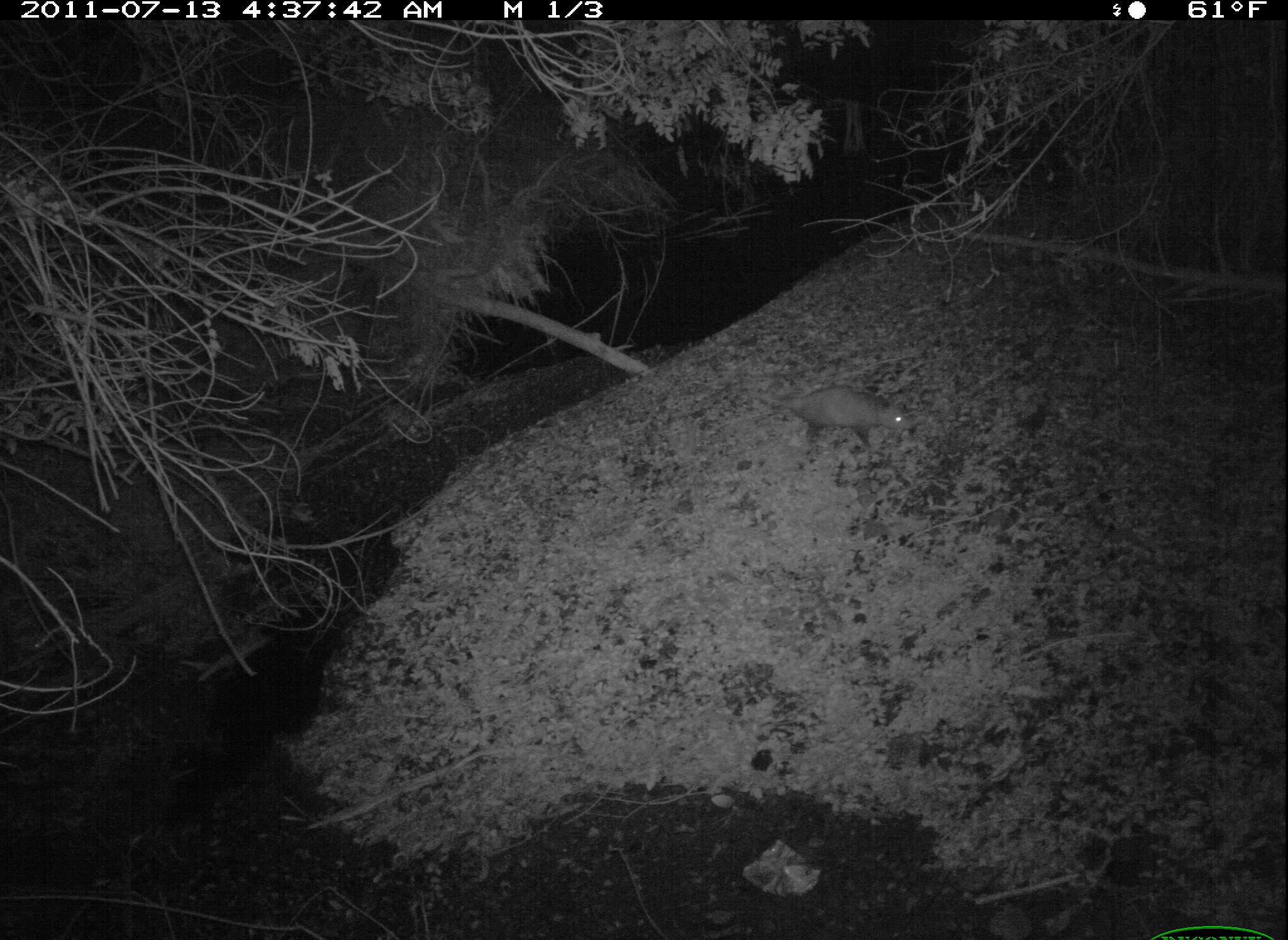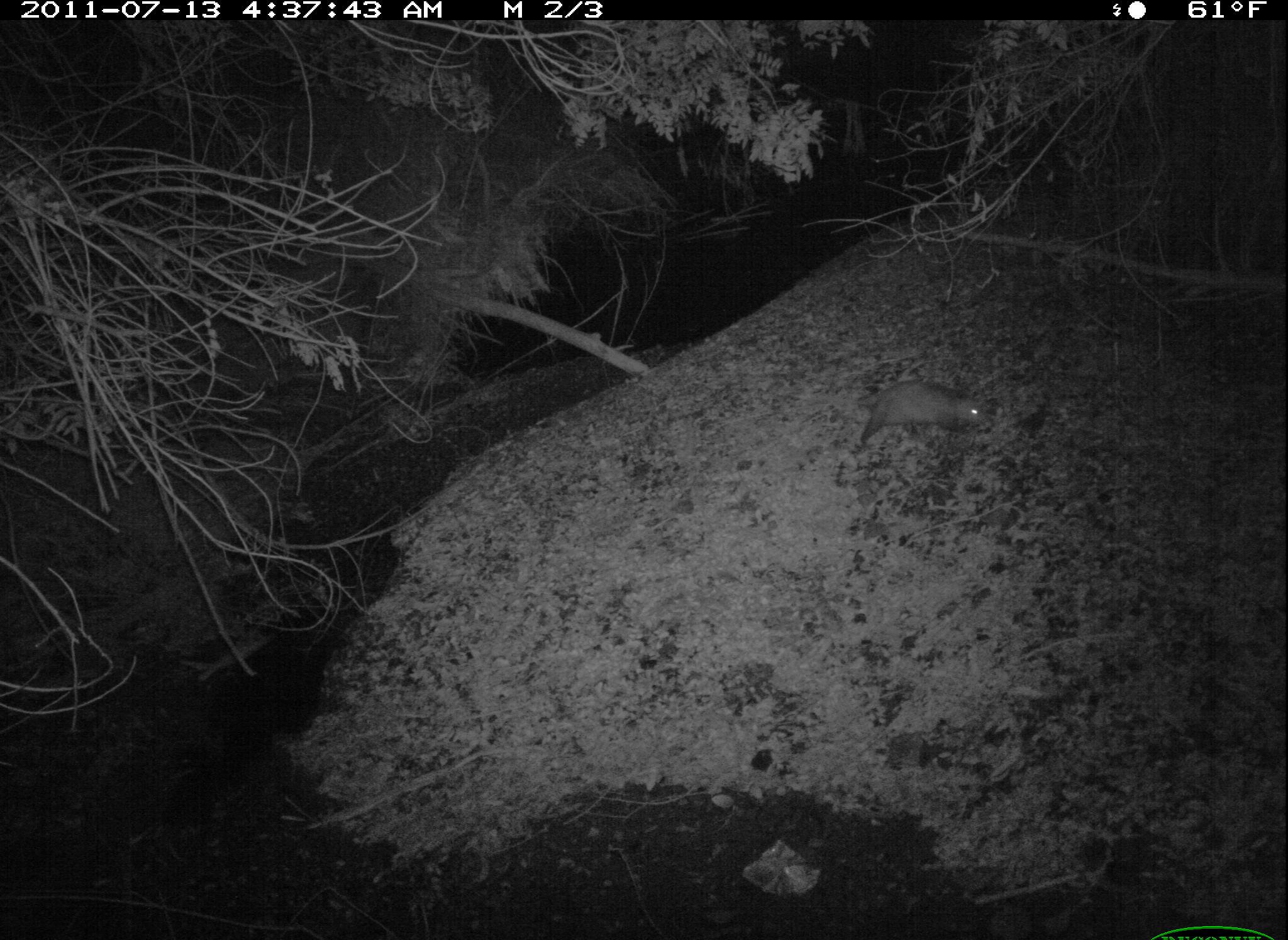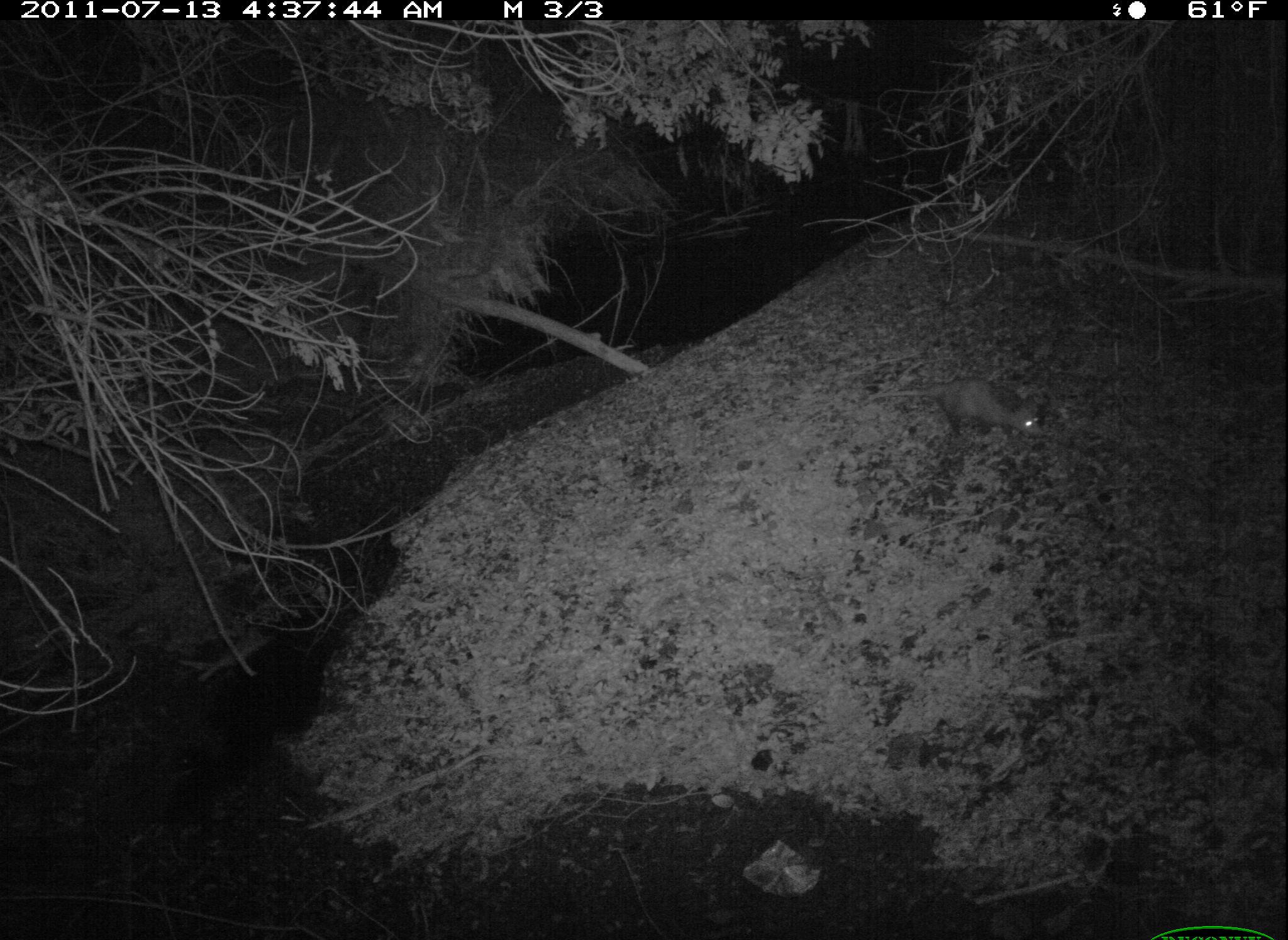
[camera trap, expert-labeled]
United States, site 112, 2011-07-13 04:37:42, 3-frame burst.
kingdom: Animalia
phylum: Chordata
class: Mammalia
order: Didelphimorphia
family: Didelphidae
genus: Didelphis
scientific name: Didelphis virginiana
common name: virginia opossum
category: opossum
Opossum (virginia opossum) (Didelphis virginiana).